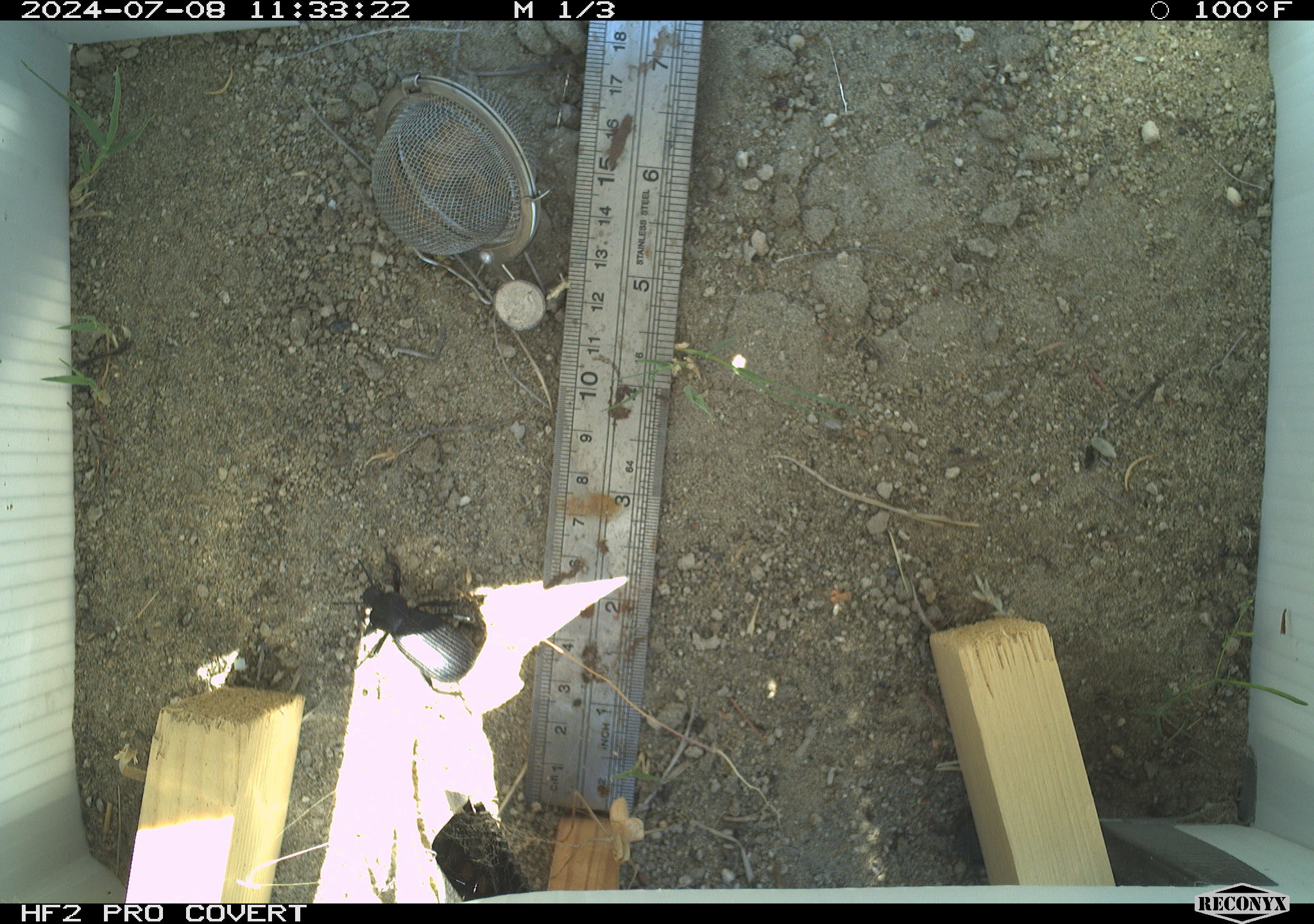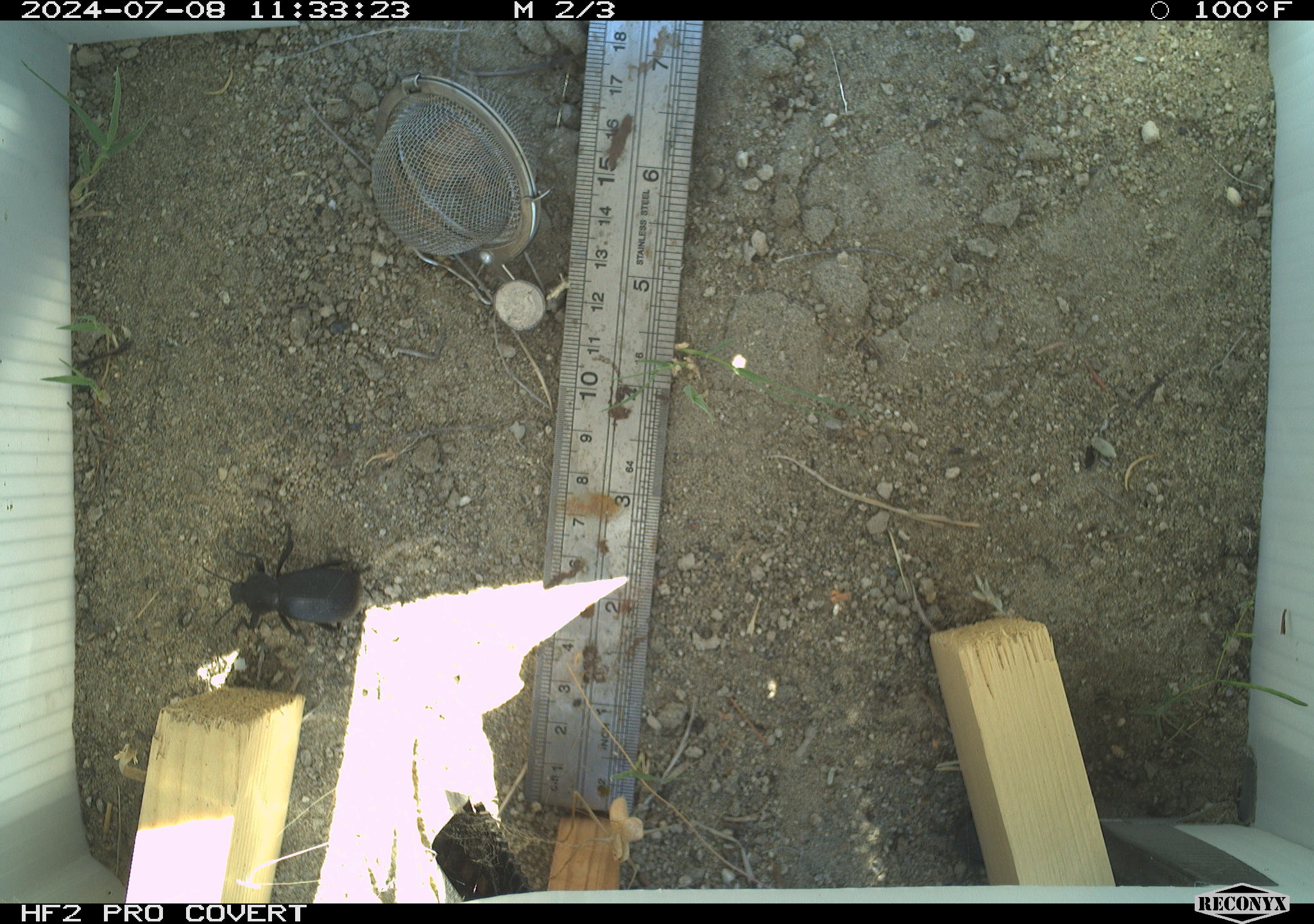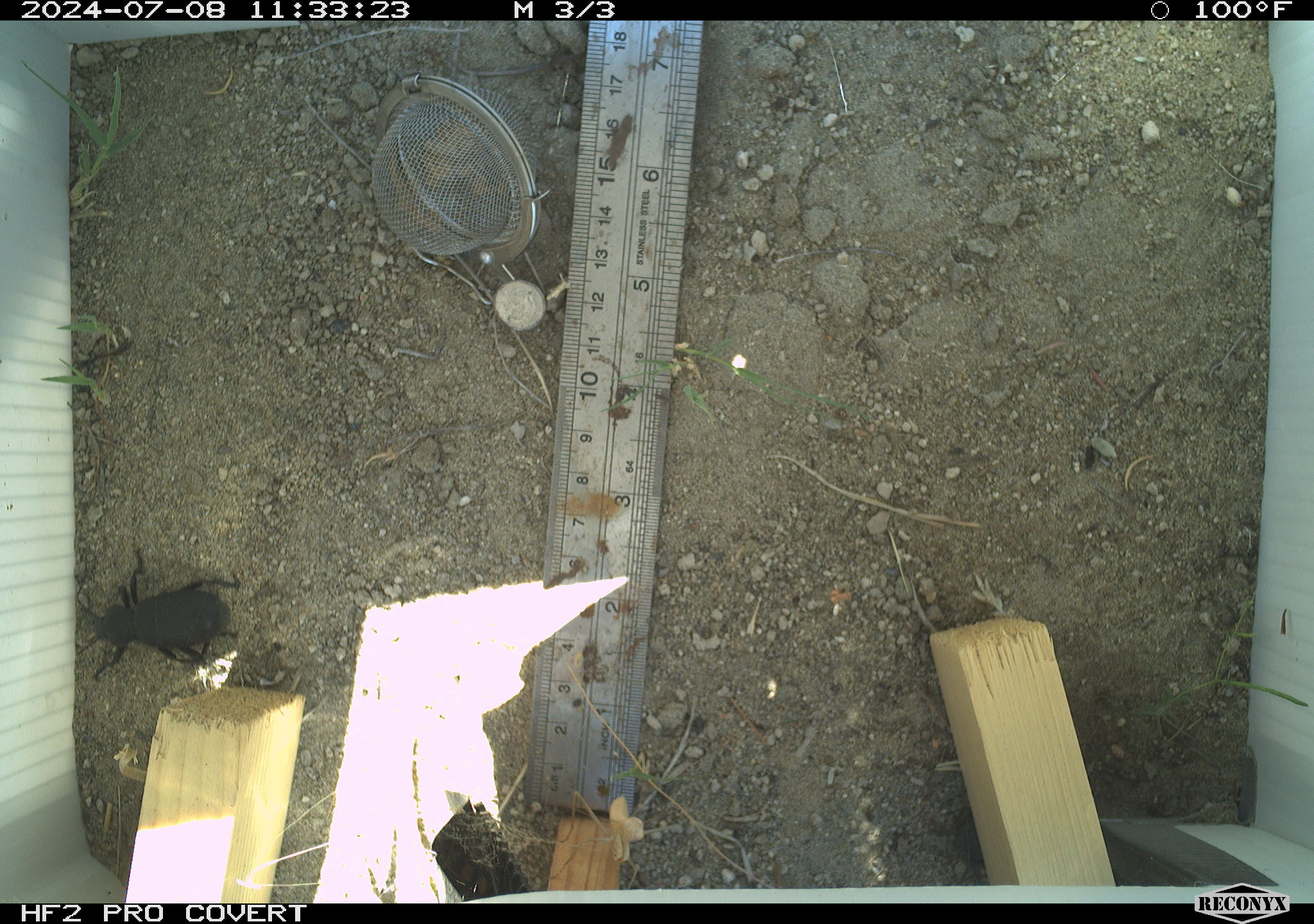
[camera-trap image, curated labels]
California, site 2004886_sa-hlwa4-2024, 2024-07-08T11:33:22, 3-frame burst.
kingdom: Animalia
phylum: Arthropoda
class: Insecta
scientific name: Insecta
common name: insect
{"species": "insect (Insecta)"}